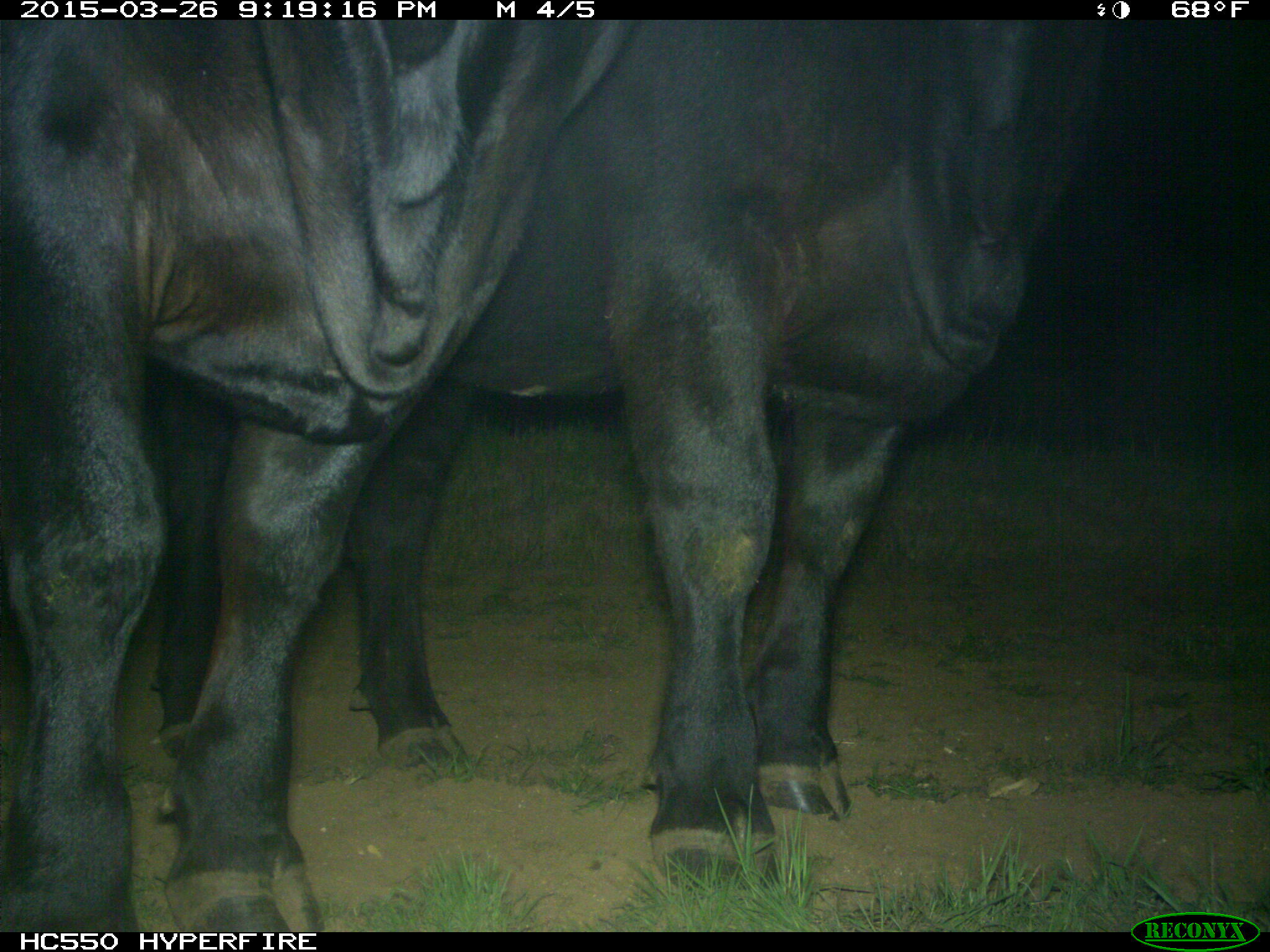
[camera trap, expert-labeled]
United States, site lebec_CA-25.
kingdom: Animalia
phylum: Chordata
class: Mammalia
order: Artiodactyla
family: Bovidae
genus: Bos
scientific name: Bos taurus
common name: domestic cow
Bos taurus (domestic cow).